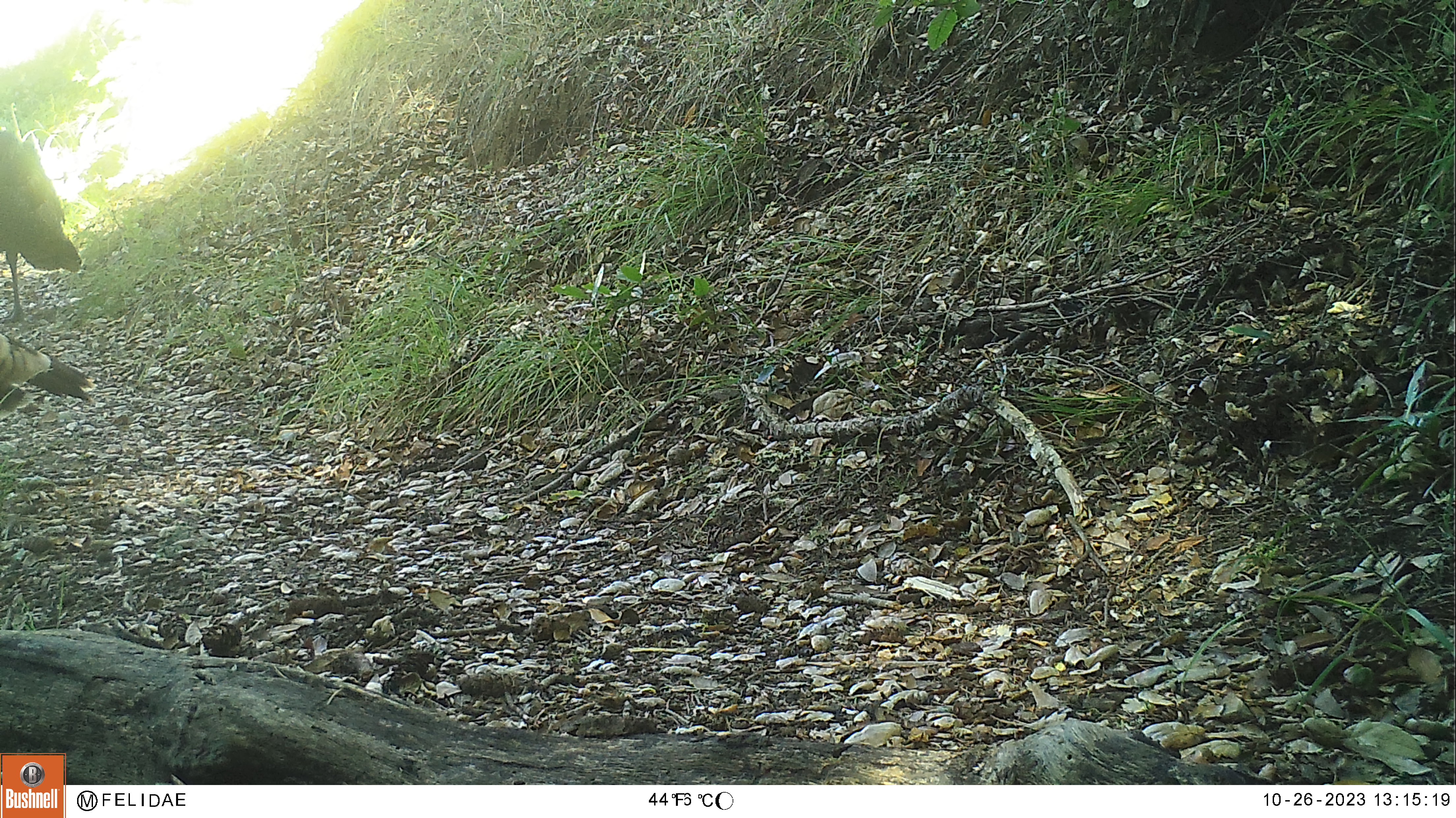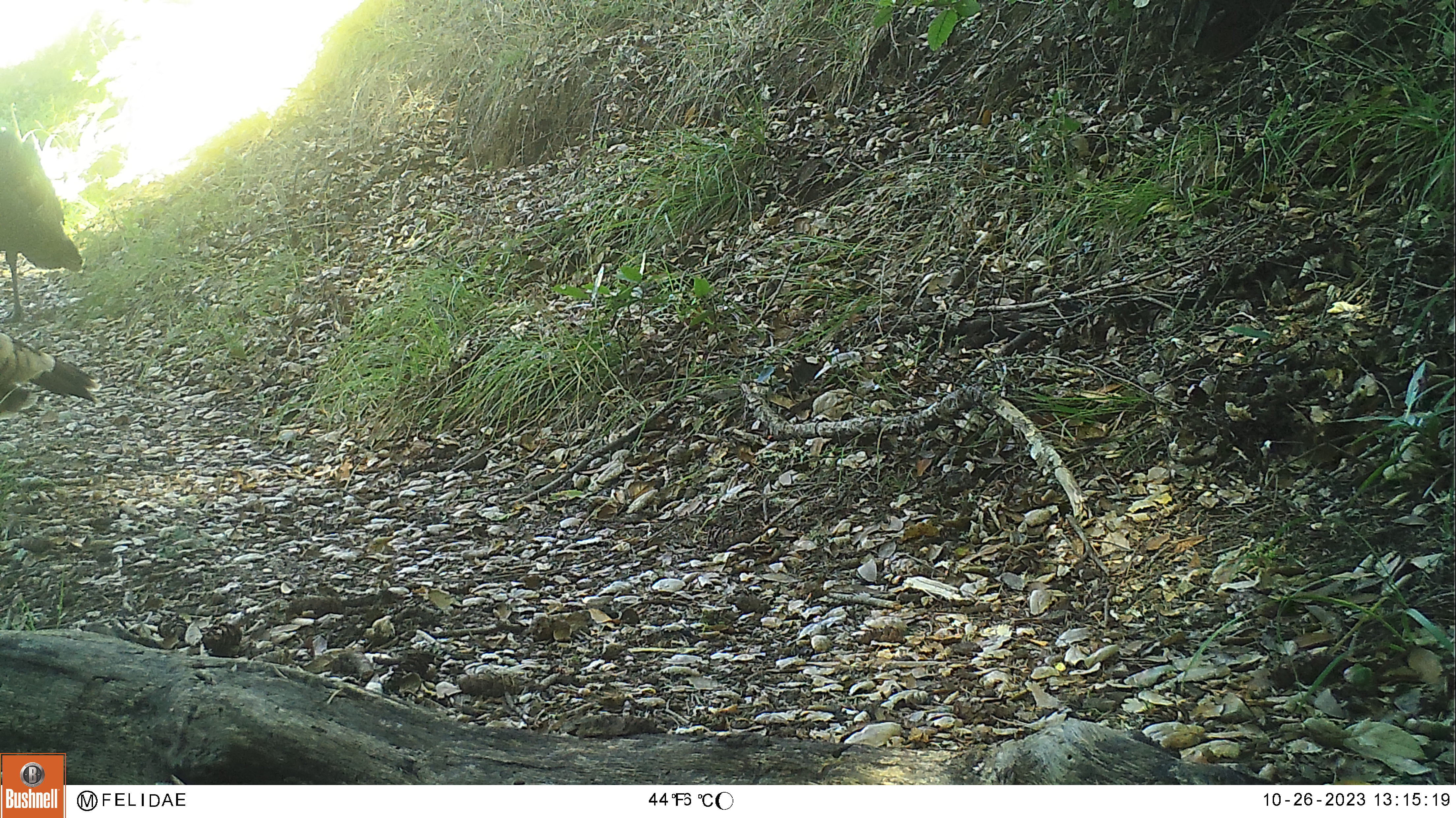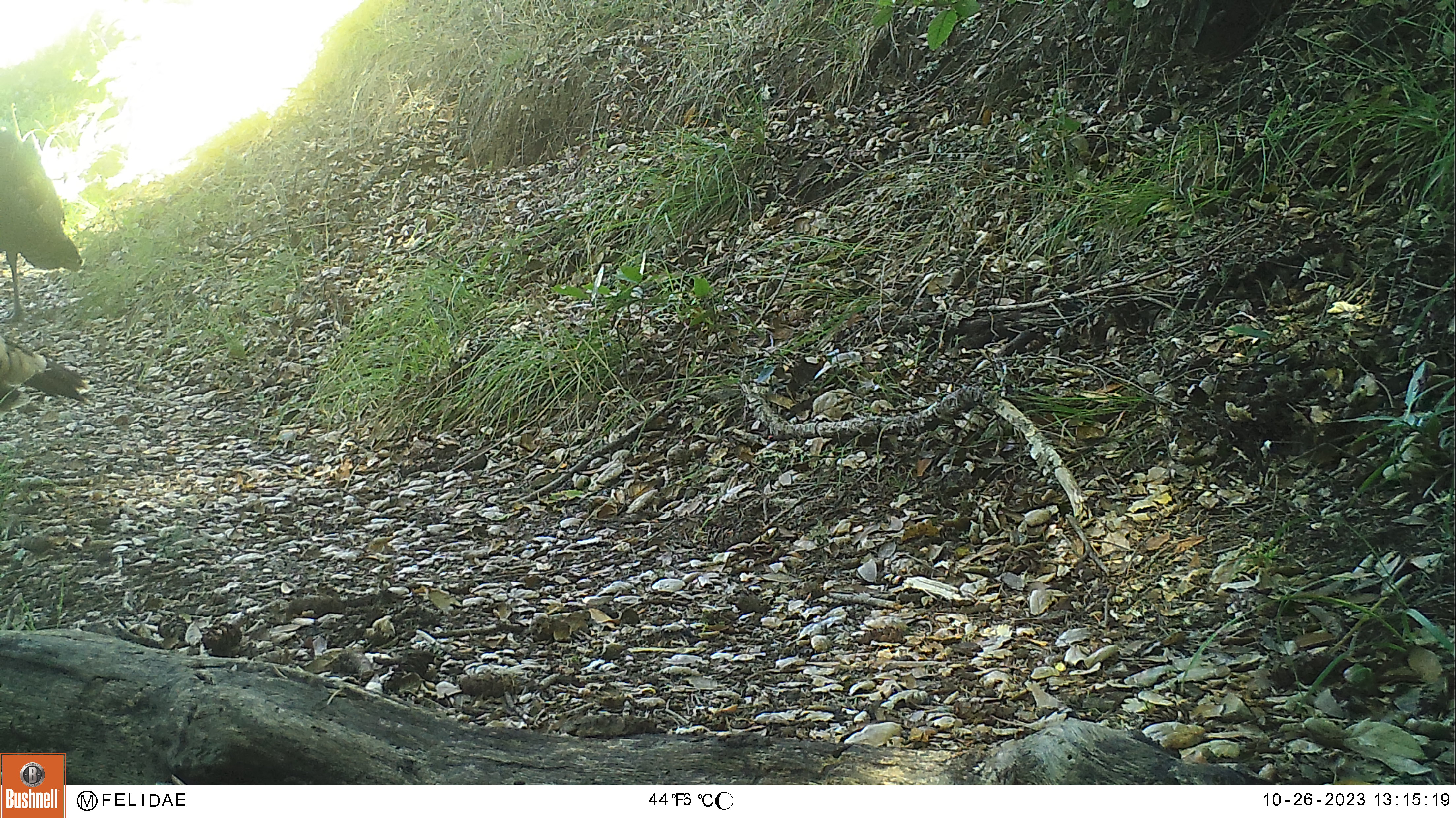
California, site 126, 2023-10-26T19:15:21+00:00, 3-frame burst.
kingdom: Animalia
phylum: Chordata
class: Aves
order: Galliformes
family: Phasianidae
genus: Meleagris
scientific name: Meleagris gallopavo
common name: turkey